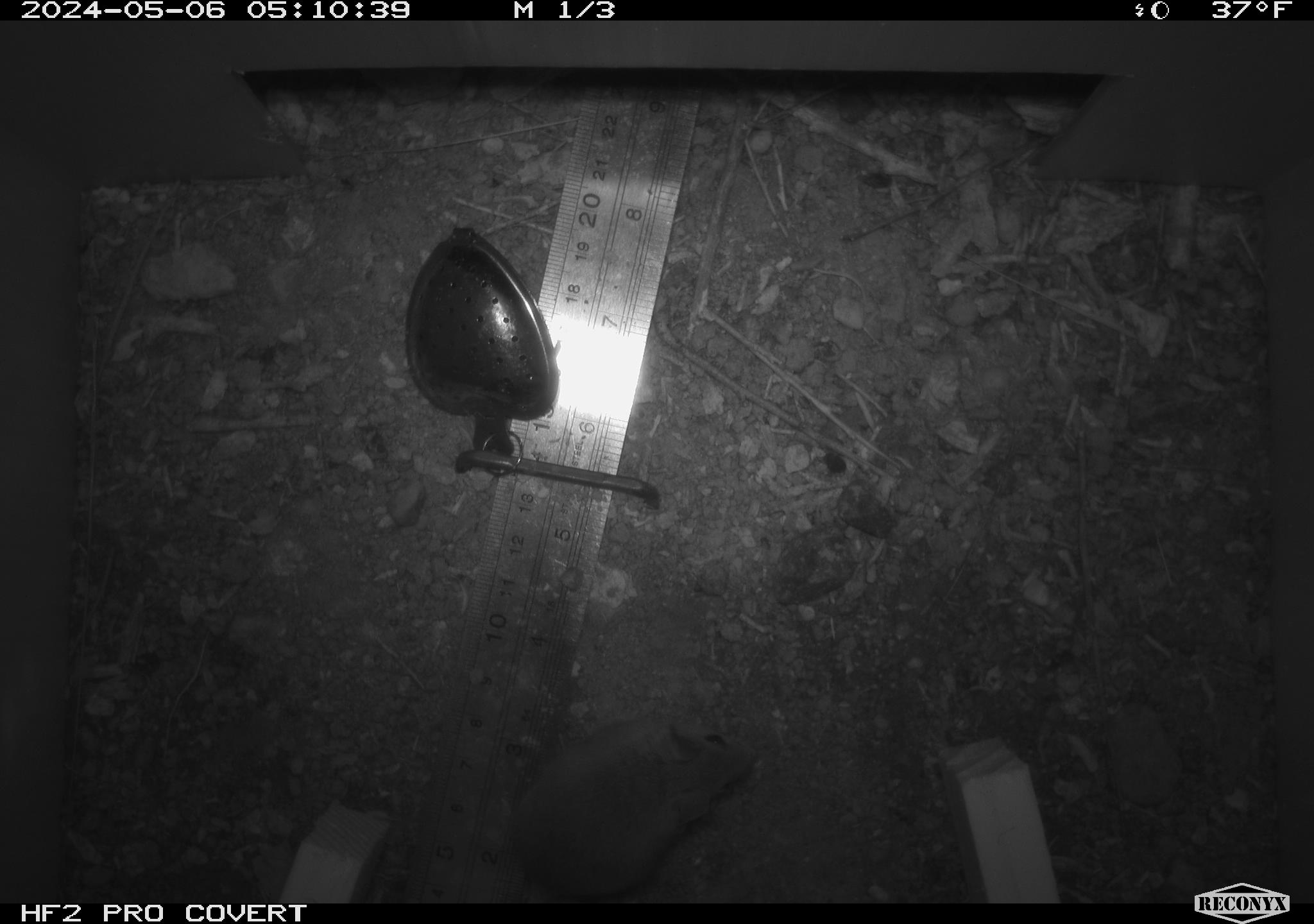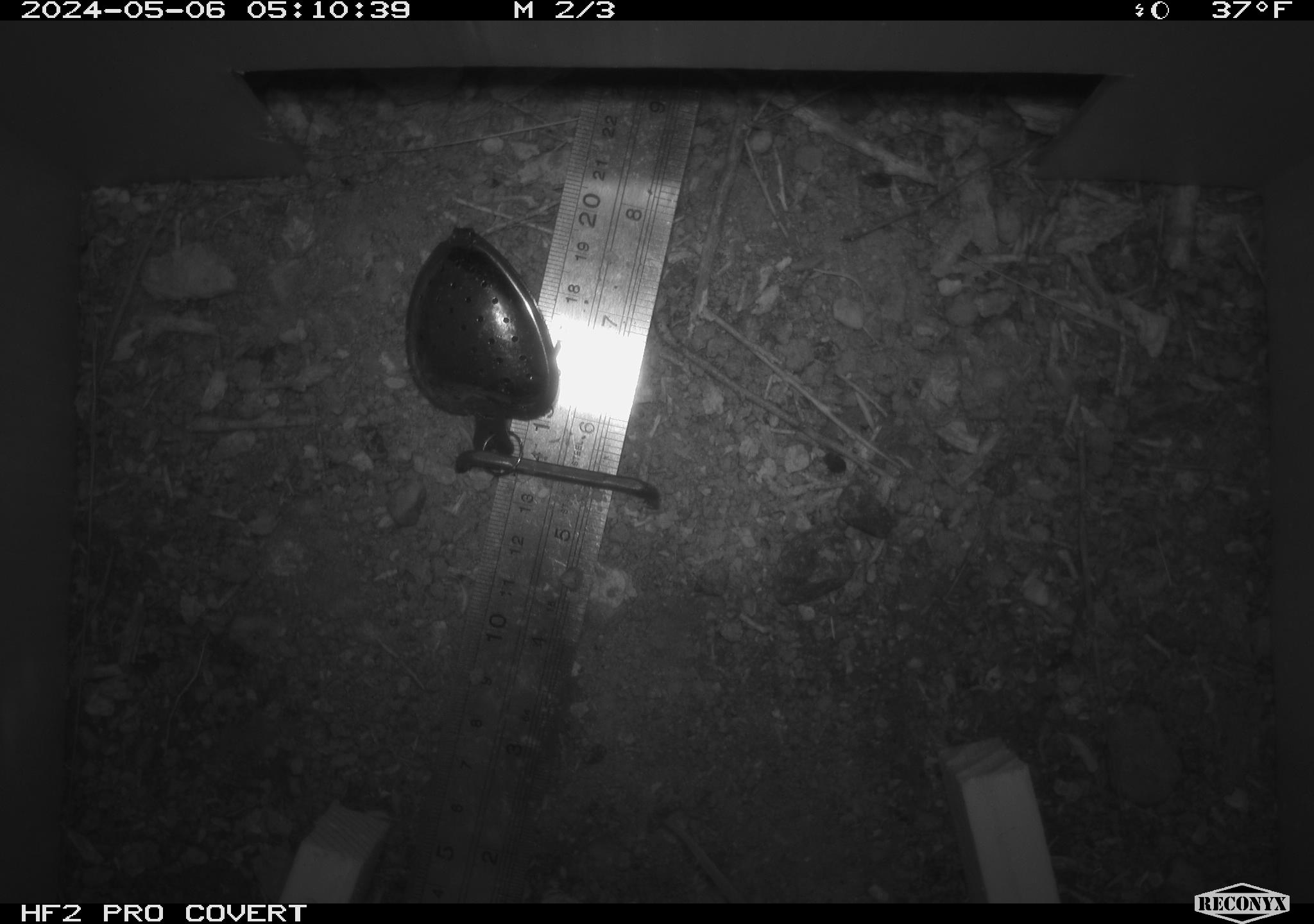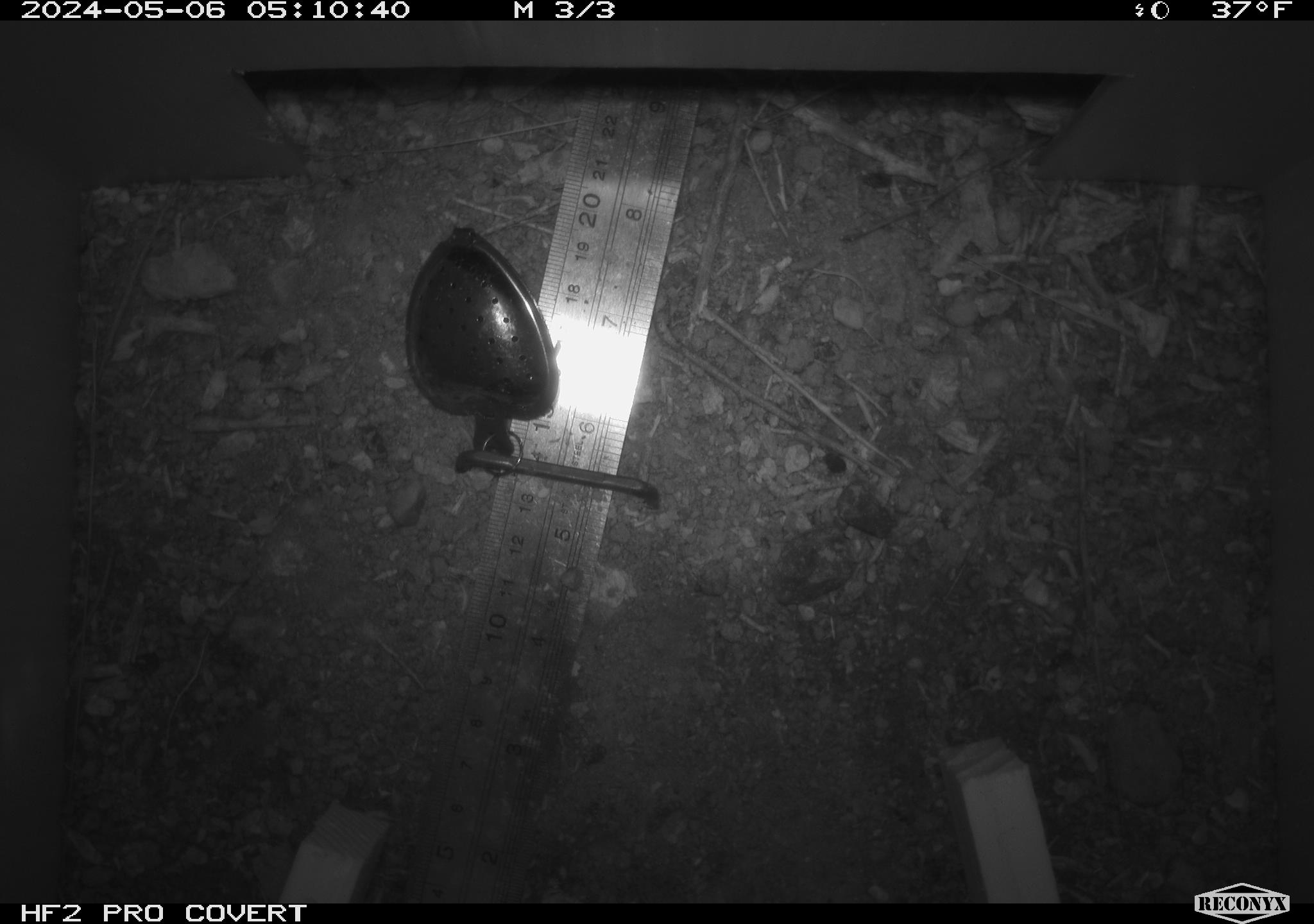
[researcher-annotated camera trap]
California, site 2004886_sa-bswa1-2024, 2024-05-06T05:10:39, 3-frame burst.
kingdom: Animalia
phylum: Chordata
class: Mammalia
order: Rodentia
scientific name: Rodentia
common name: mouse species